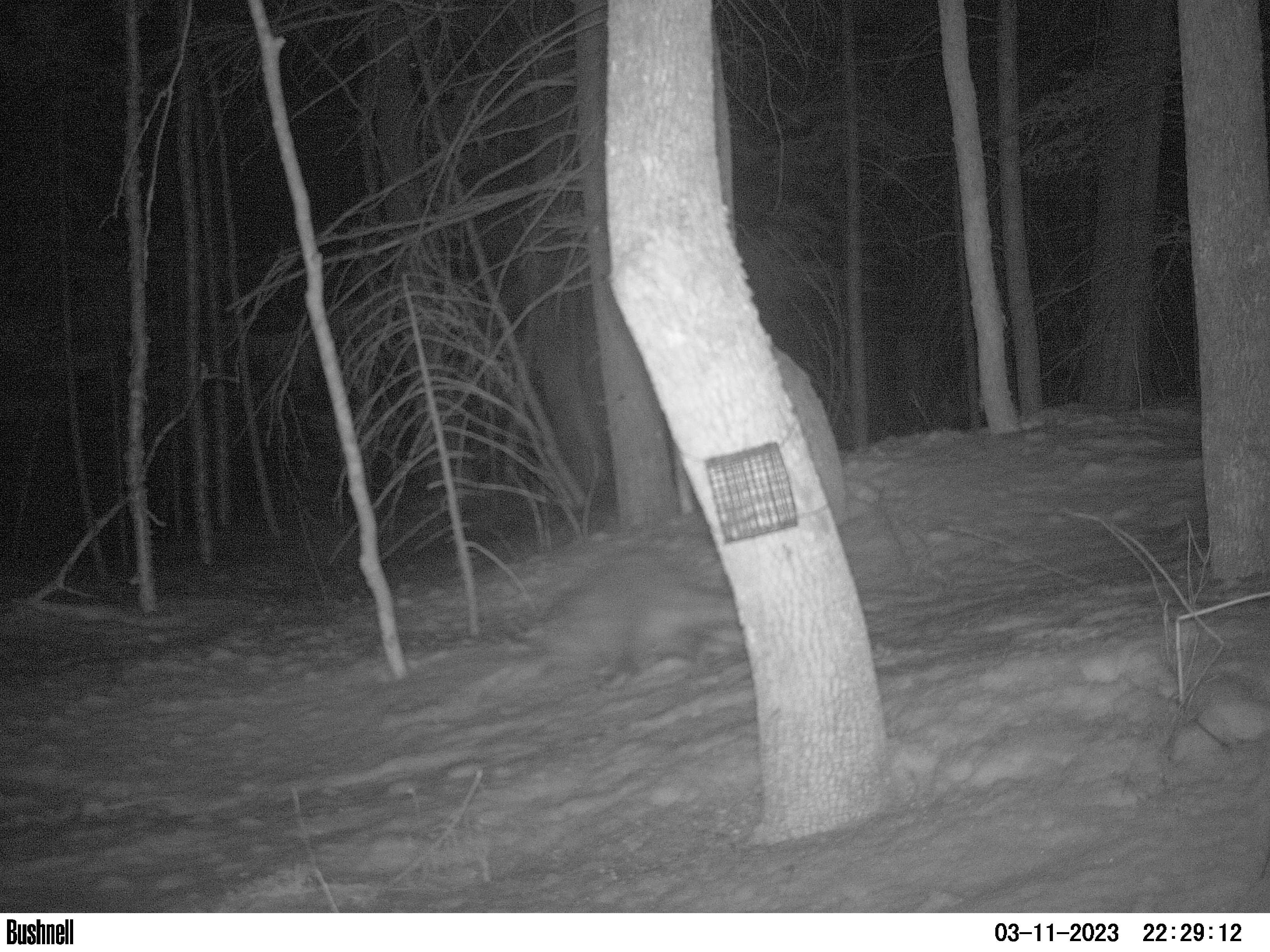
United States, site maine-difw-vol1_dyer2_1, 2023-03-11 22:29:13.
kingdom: Animalia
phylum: Chordata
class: Mammalia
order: Carnivora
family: Procyonidae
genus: Procyon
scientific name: Procyon lotor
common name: raccoon